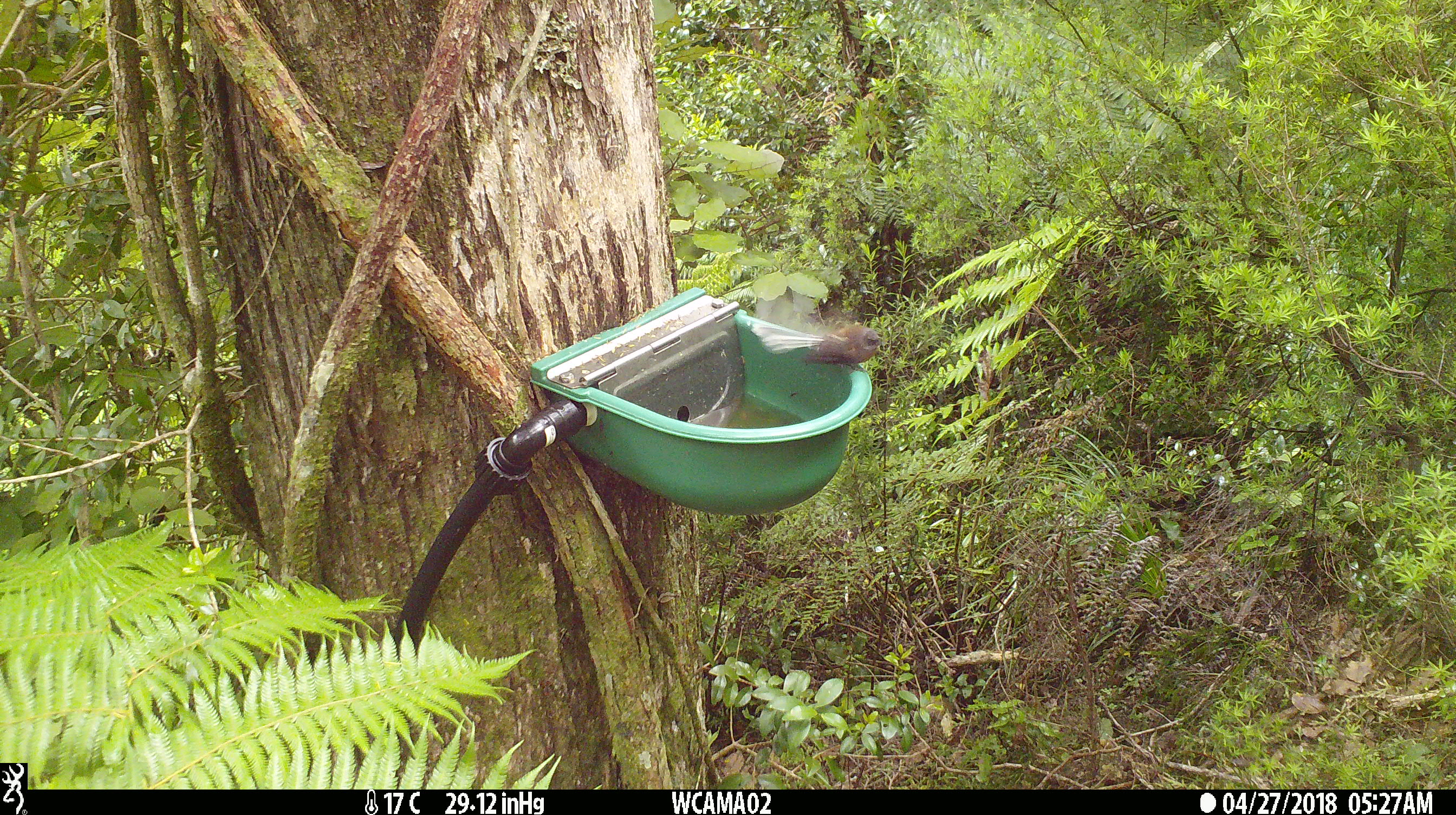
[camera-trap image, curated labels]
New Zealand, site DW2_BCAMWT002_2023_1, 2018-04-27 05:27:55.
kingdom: Animalia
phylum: Chordata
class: Aves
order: Passeriformes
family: Rhipiduridae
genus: Rhipidura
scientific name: Rhipidura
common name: fantails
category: fantail